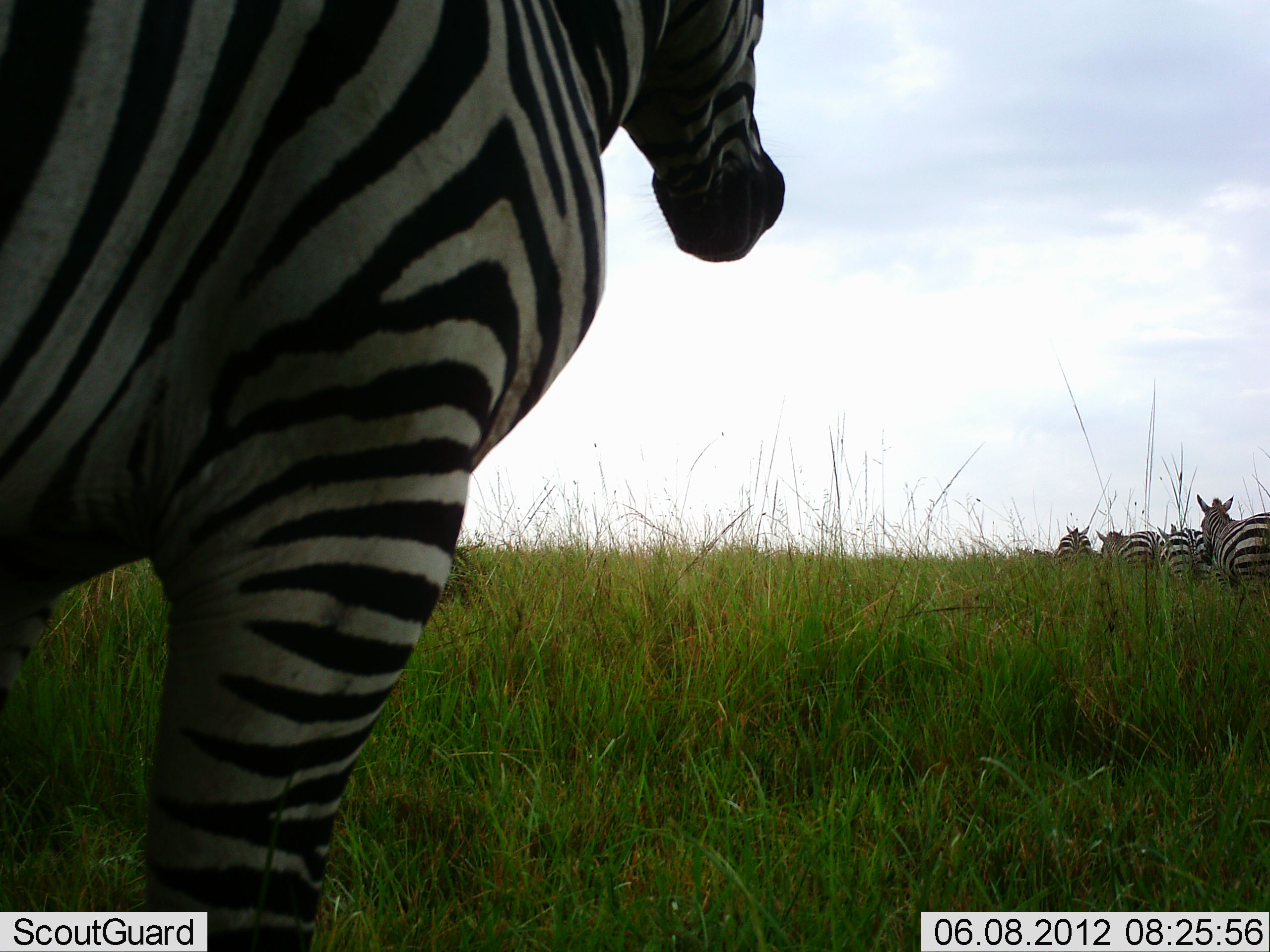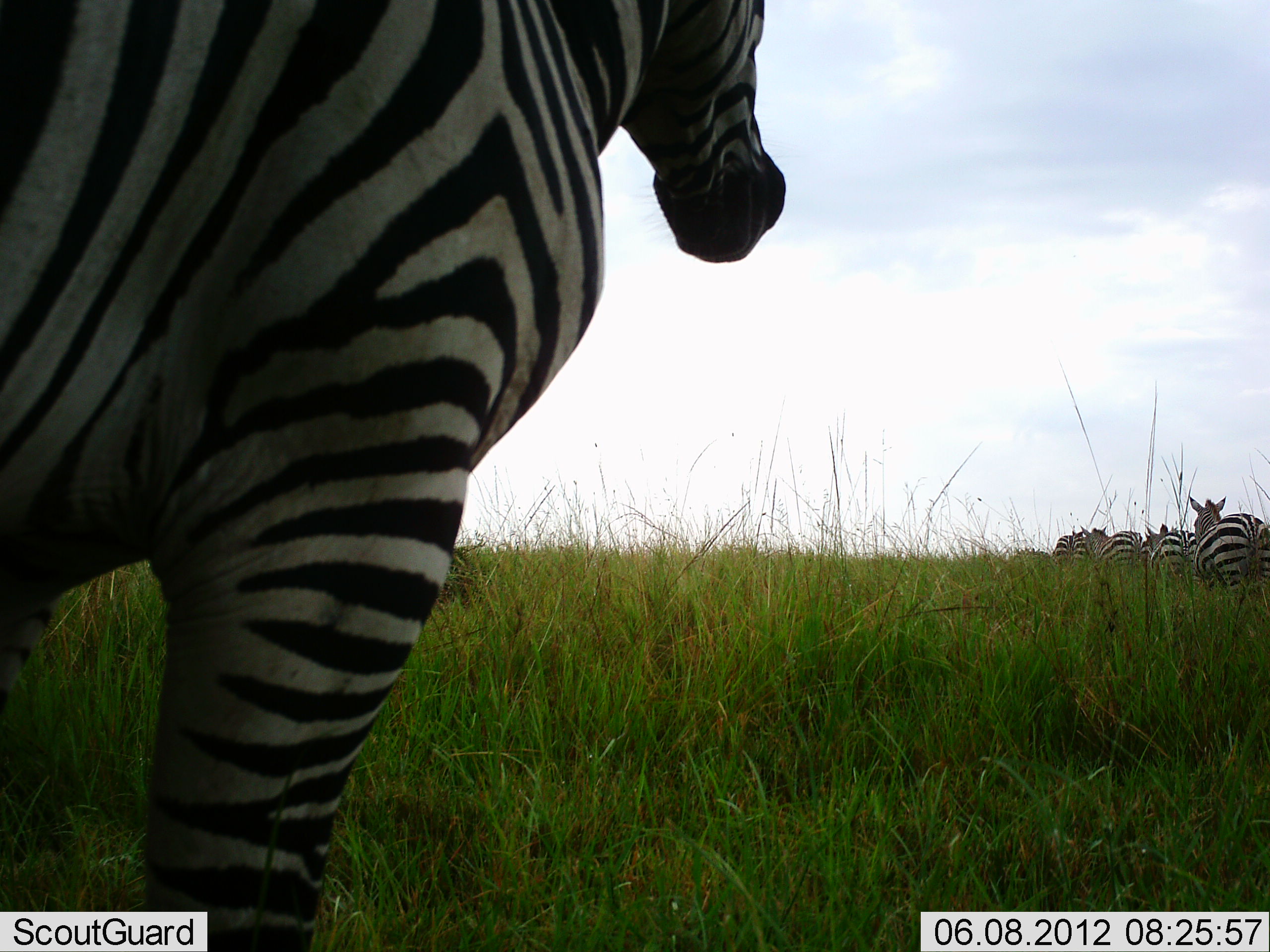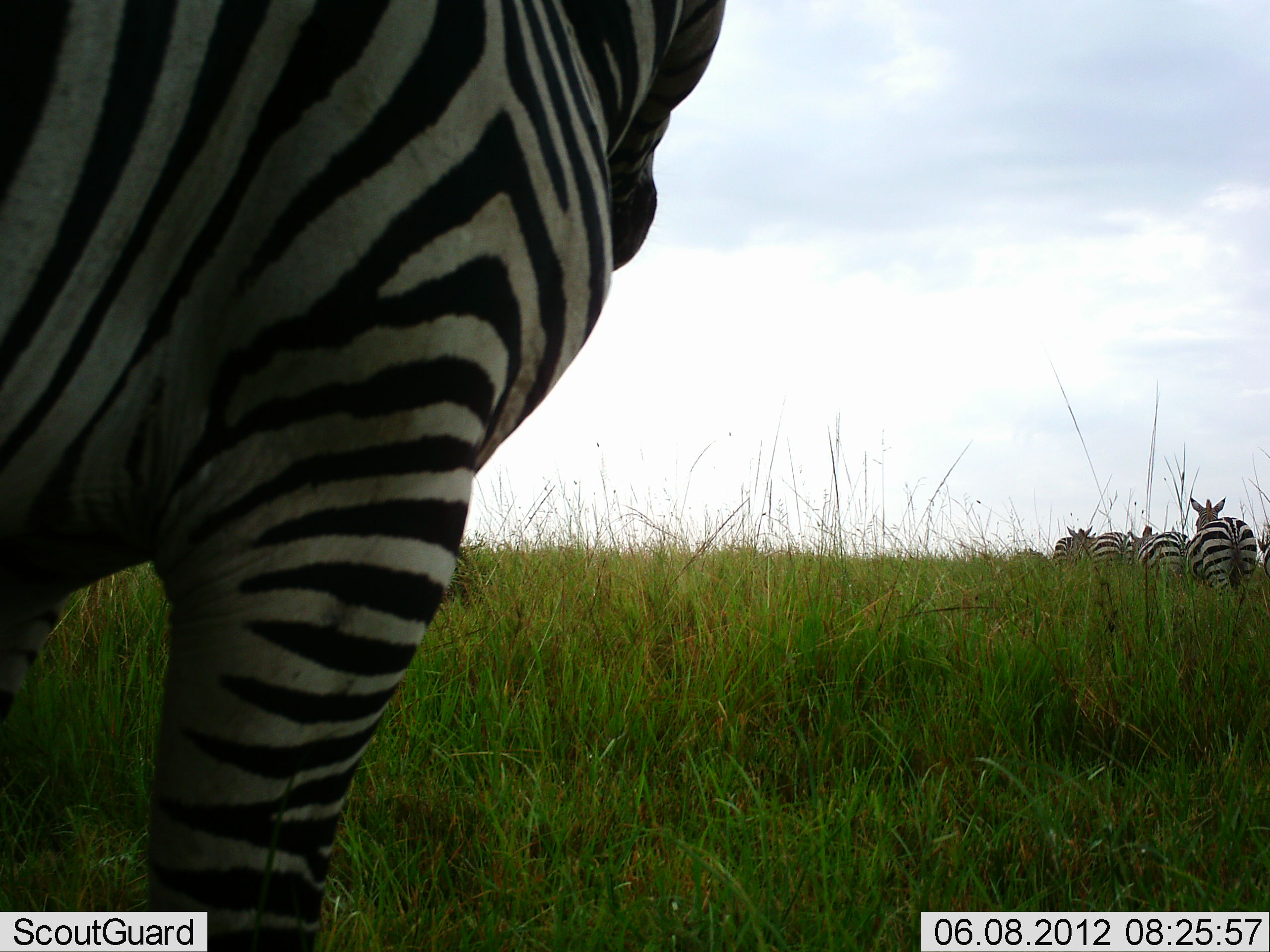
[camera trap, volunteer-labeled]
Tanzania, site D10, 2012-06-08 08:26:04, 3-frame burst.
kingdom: Animalia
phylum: Chordata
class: Mammalia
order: Perissodactyla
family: Equidae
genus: Equus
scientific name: Equus quagga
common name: plains zebra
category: zebra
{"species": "zebra (plains zebra) (Equus quagga)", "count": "6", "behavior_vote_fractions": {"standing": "70%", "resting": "0%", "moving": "90%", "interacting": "0%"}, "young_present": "0%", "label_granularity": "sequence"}